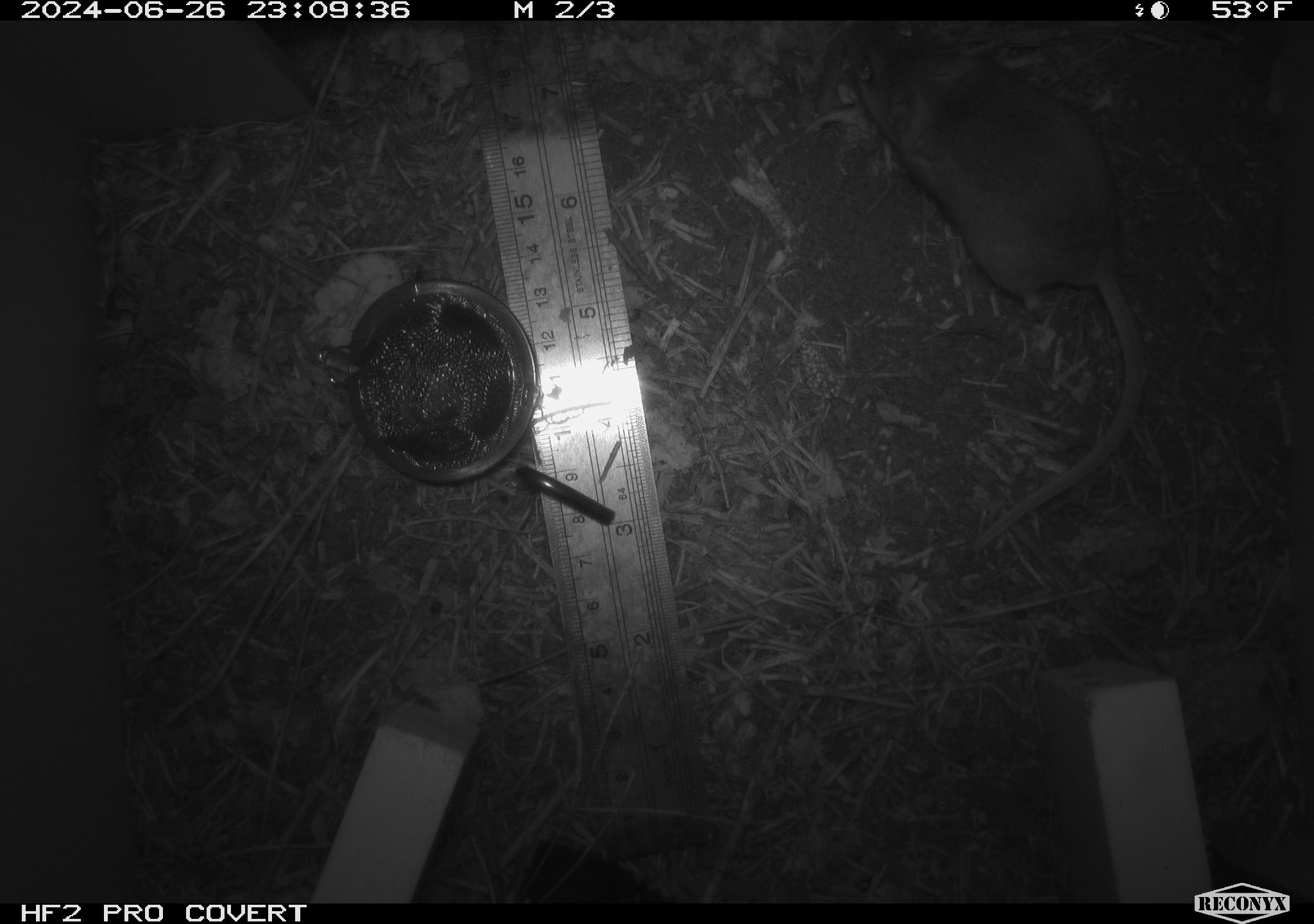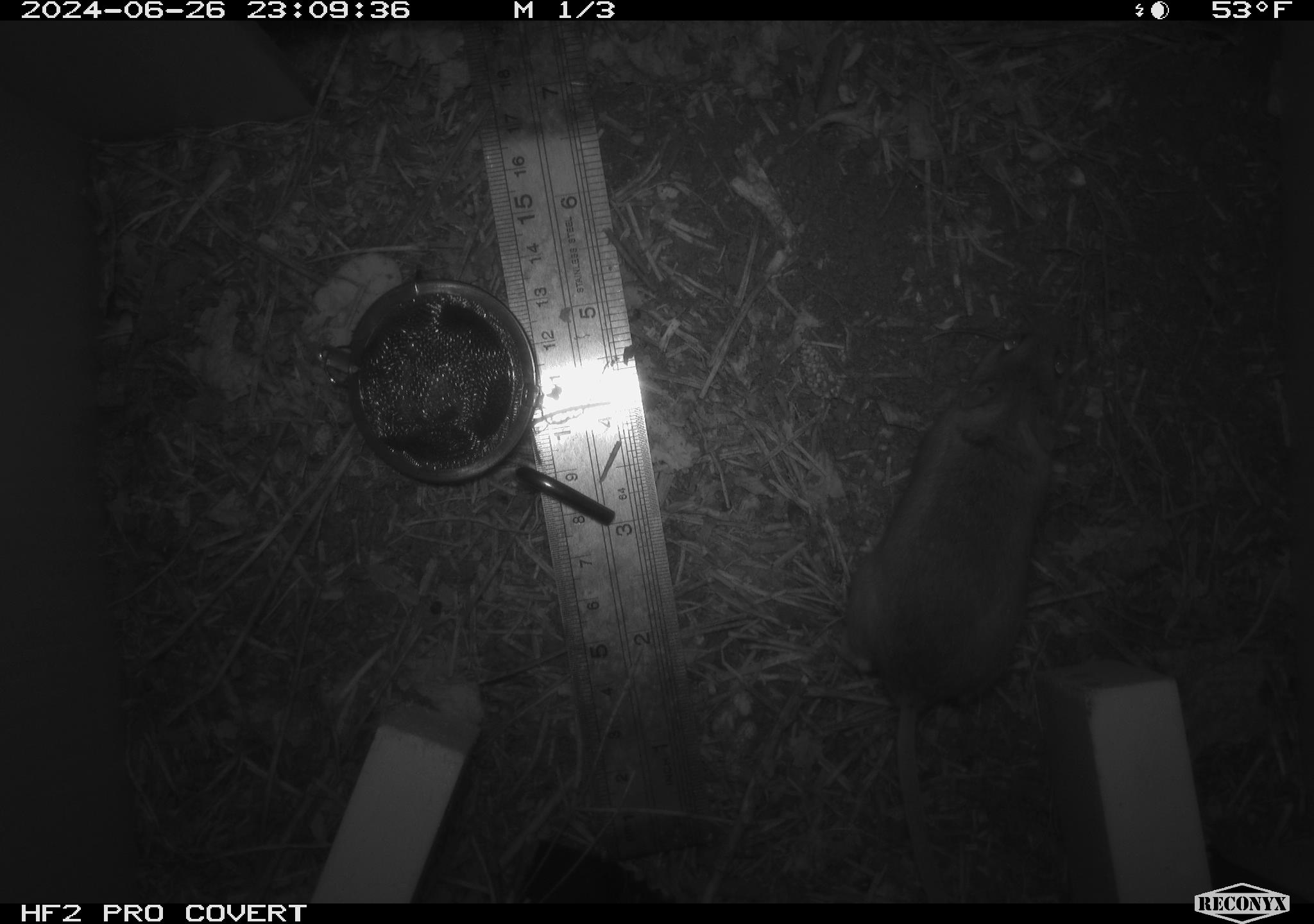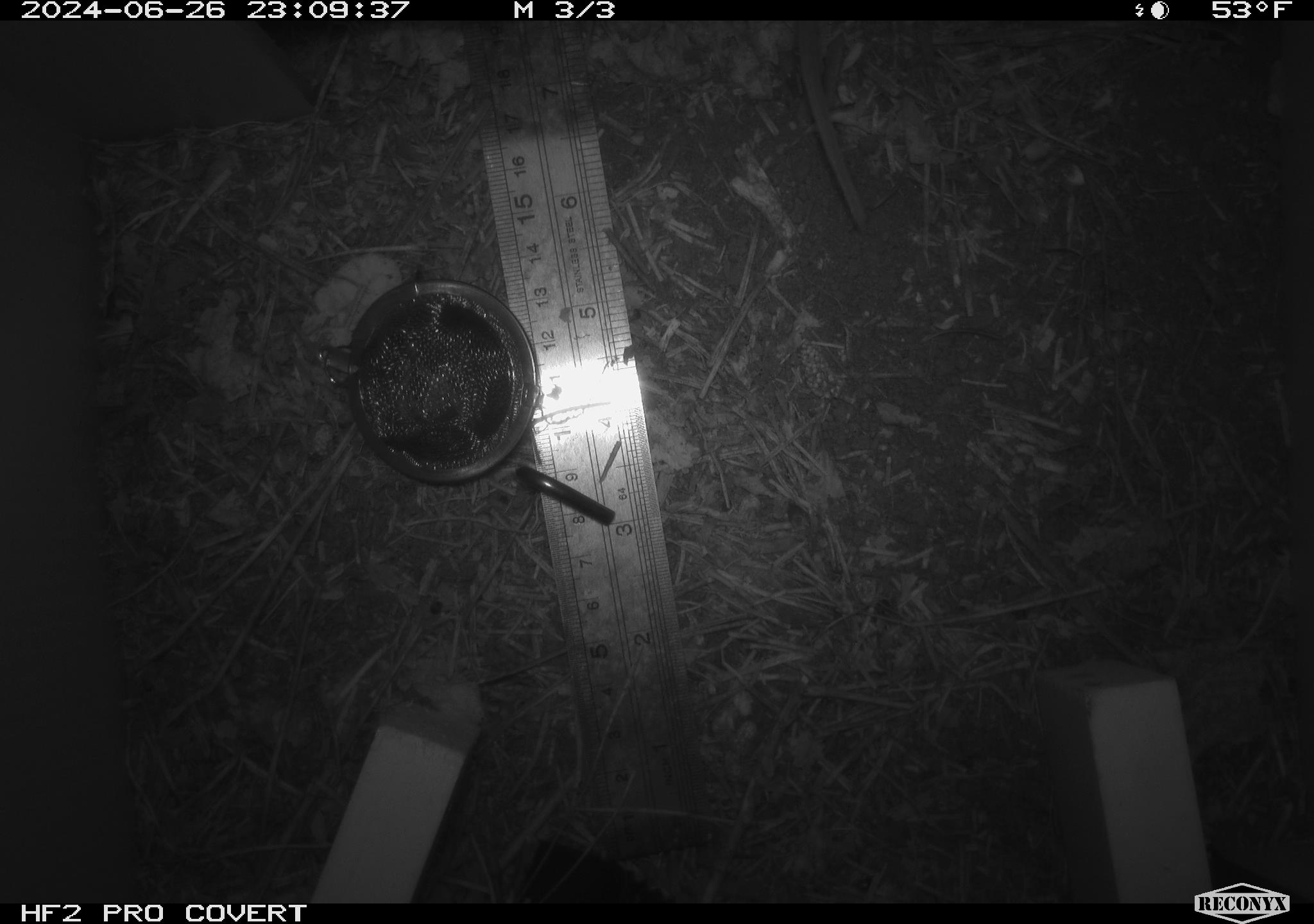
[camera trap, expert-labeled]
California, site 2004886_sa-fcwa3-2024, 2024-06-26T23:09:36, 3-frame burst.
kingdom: Animalia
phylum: Chordata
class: Mammalia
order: Rodentia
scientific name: Rodentia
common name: mouse species